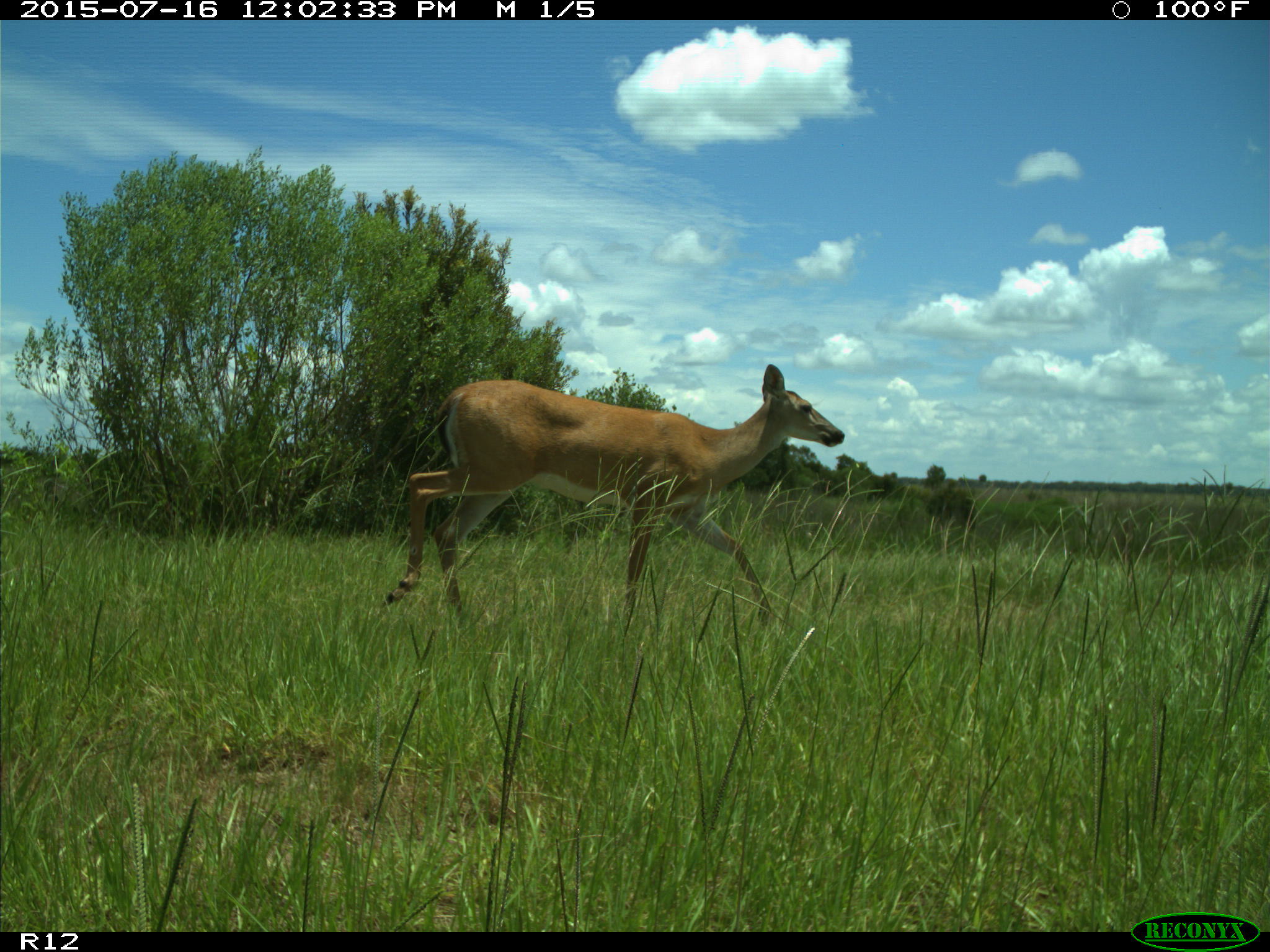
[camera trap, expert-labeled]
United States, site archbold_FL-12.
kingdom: Animalia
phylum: Chordata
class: Mammalia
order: Artiodactyla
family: Cervidae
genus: Odocoileus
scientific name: Odocoileus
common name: deer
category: unidentified deer